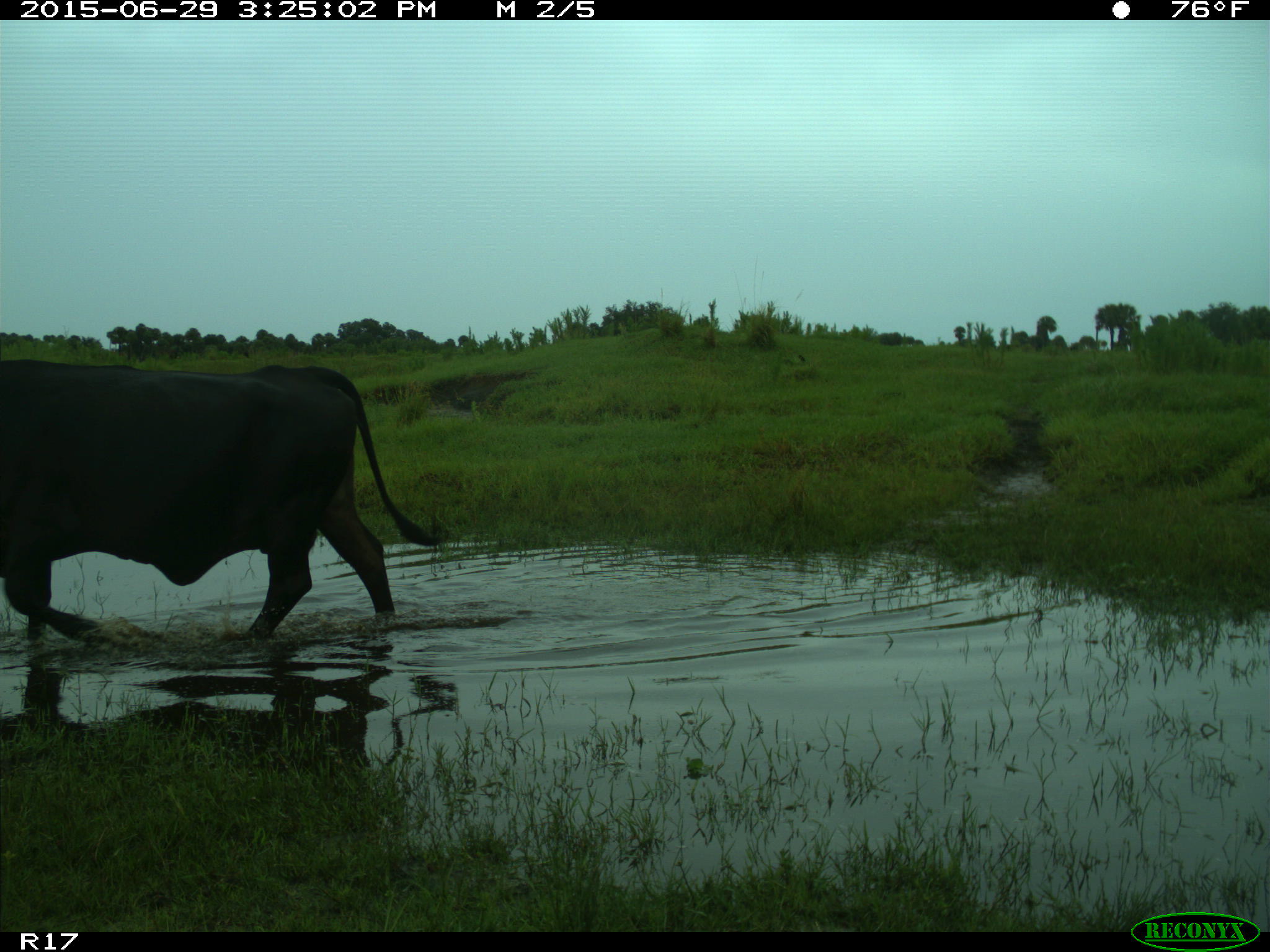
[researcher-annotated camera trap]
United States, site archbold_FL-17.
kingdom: Animalia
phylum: Chordata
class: Mammalia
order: Artiodactyla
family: Bovidae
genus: Bos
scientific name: Bos taurus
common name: domestic cow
Bos taurus (domestic cow).